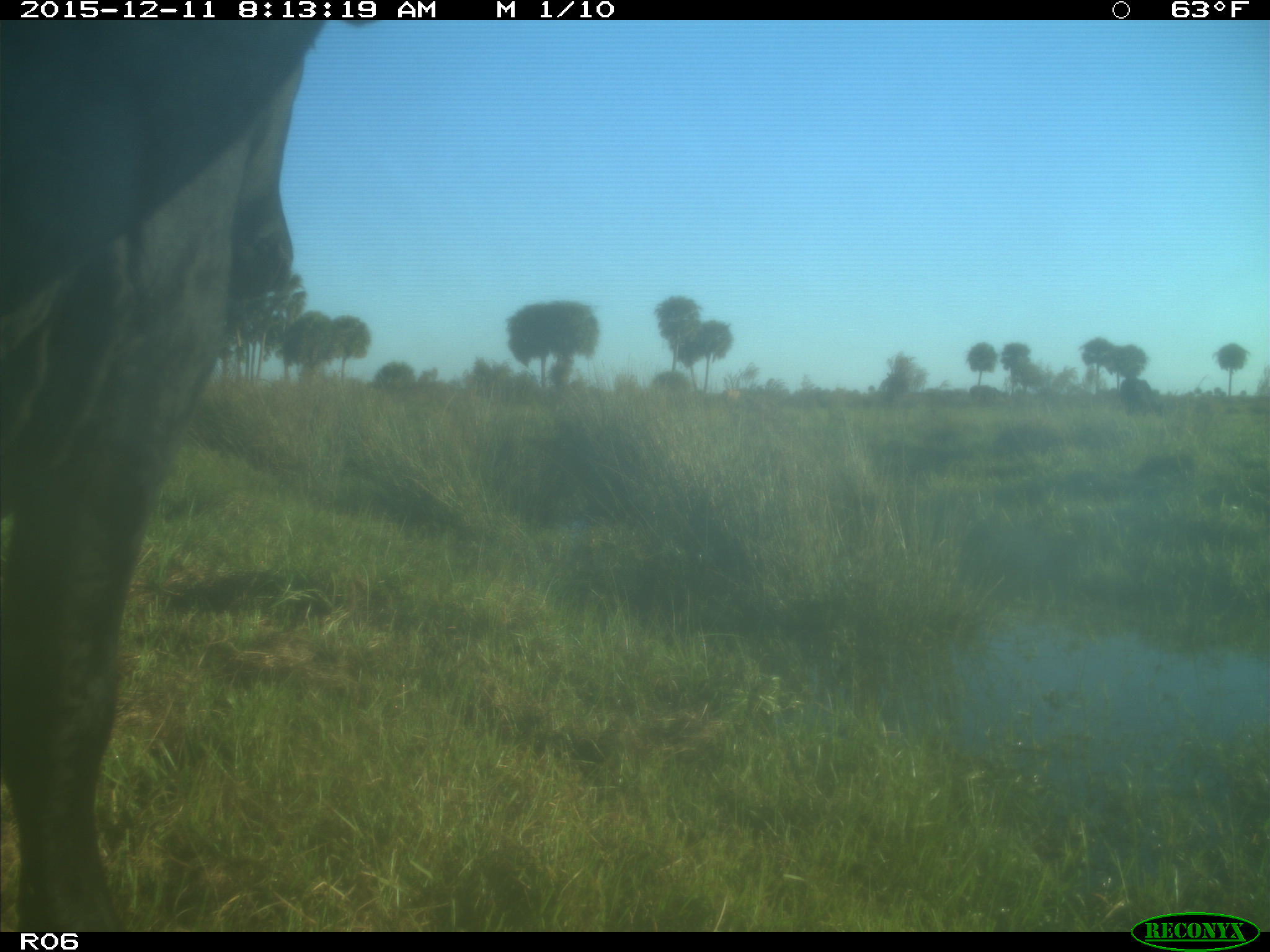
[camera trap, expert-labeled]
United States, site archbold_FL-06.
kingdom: Animalia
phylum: Chordata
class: Mammalia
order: Artiodactyla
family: Bovidae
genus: Bos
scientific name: Bos taurus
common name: domestic cow